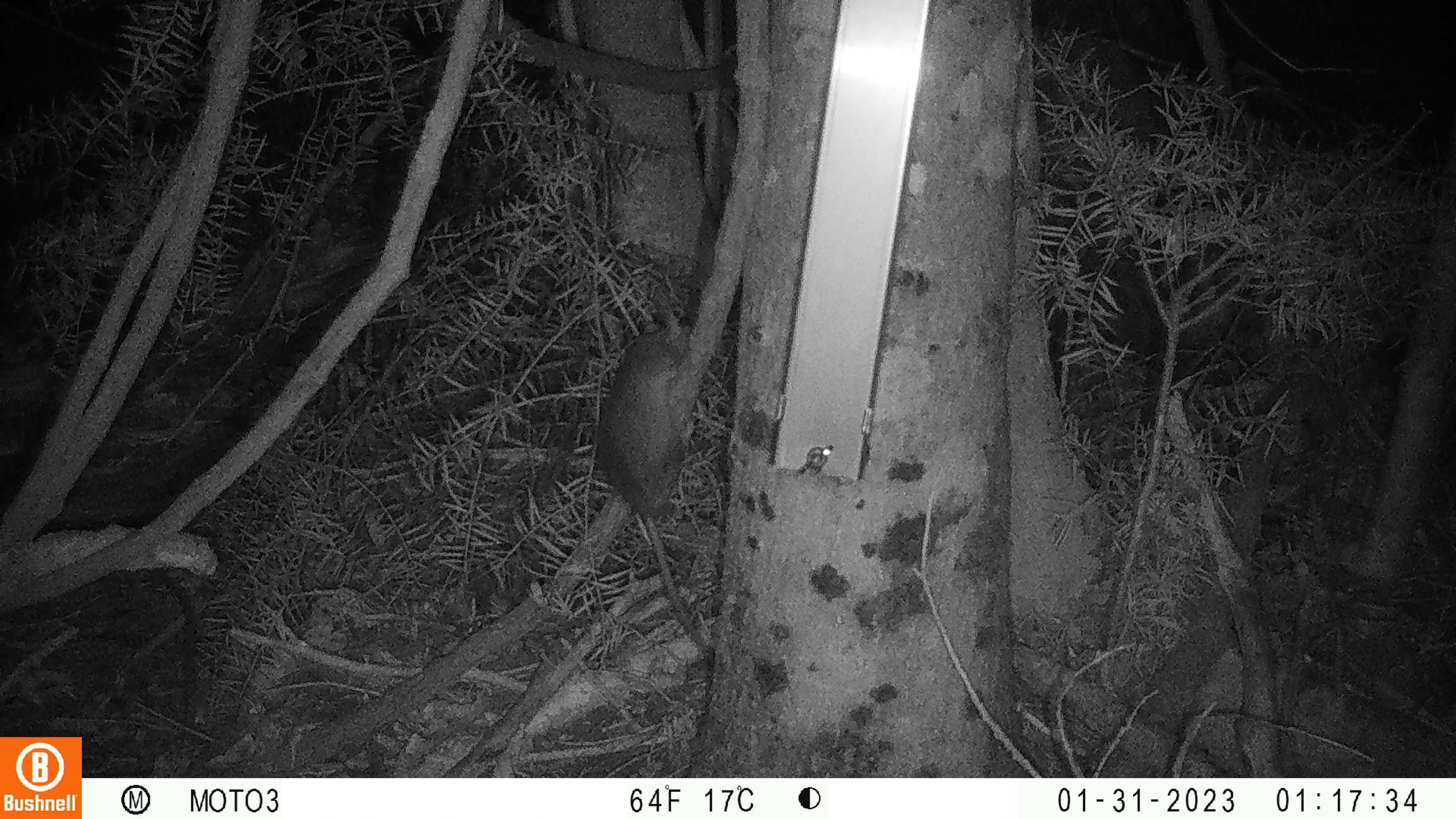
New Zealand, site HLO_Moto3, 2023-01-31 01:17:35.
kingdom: Animalia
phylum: Chordata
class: Mammalia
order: Rodentia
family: Muridae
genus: Rattus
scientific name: Rattus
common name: rat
Rat (Rattus).